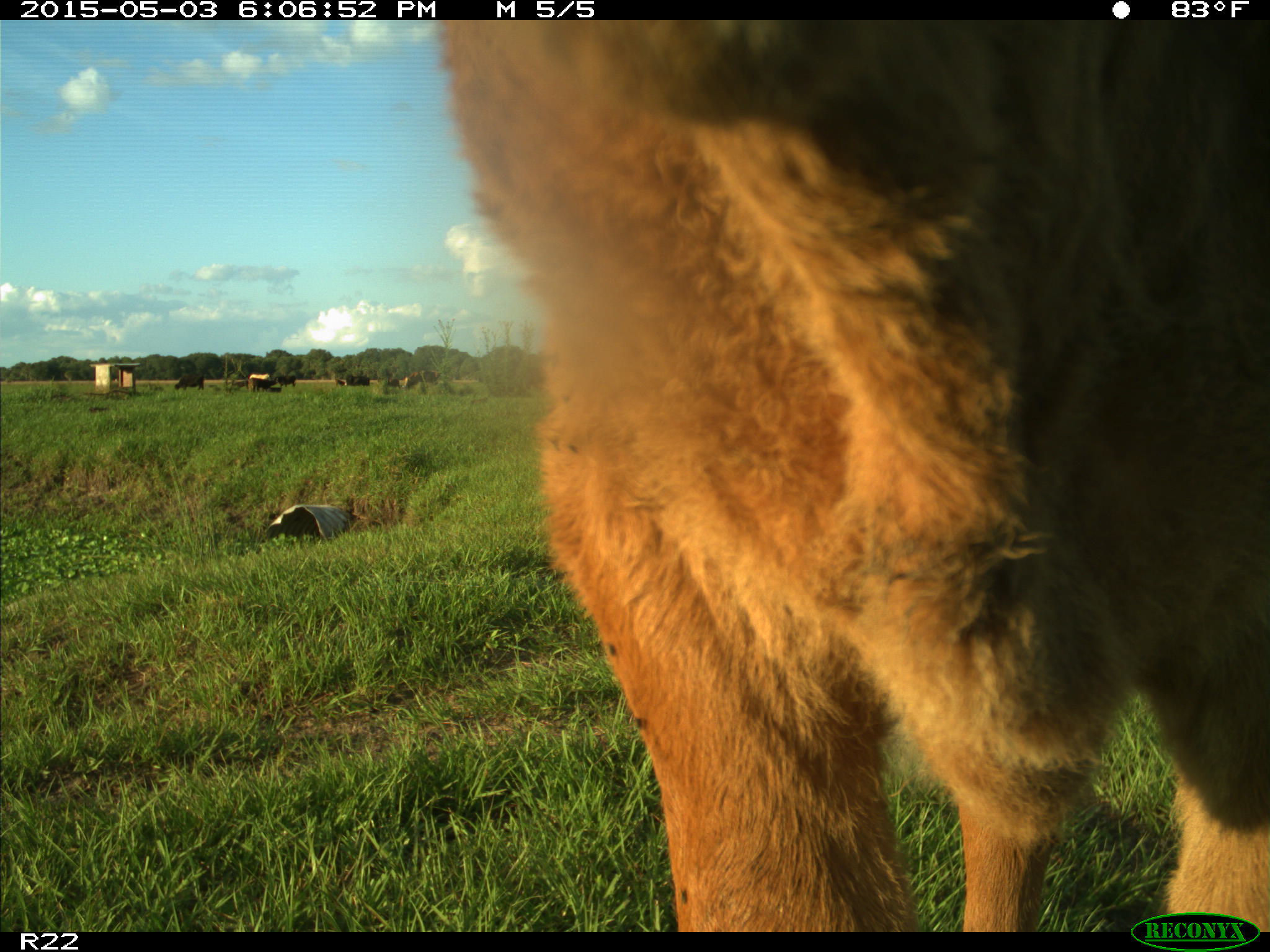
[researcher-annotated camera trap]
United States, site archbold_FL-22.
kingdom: Animalia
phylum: Chordata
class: Mammalia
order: Artiodactyla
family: Bovidae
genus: Bos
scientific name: Bos taurus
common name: domestic cow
Bos taurus (domestic cow).